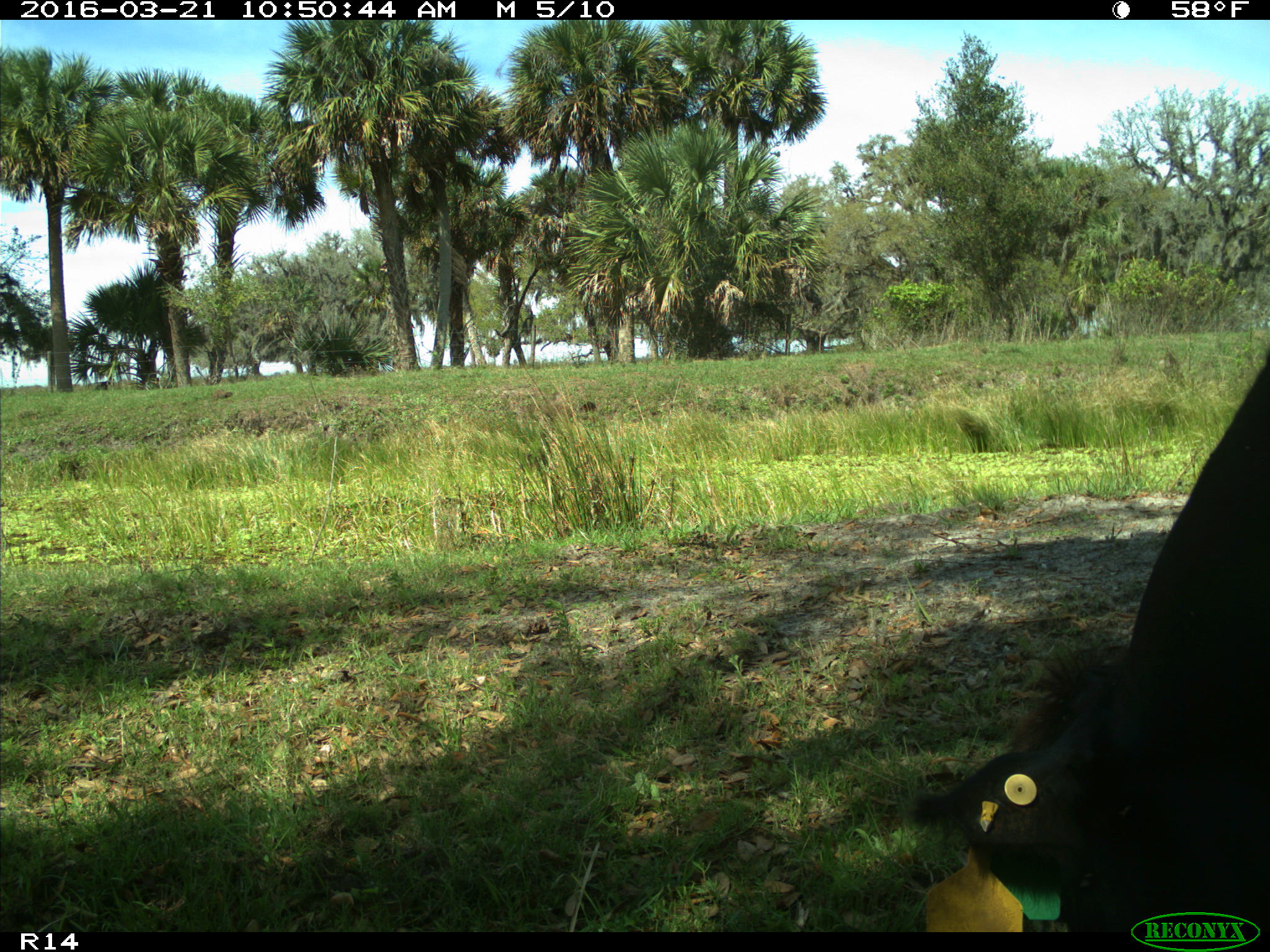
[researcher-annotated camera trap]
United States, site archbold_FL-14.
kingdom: Animalia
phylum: Chordata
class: Mammalia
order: Artiodactyla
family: Bovidae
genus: Bos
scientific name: Bos taurus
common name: domestic cow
Bos taurus (domestic cow).